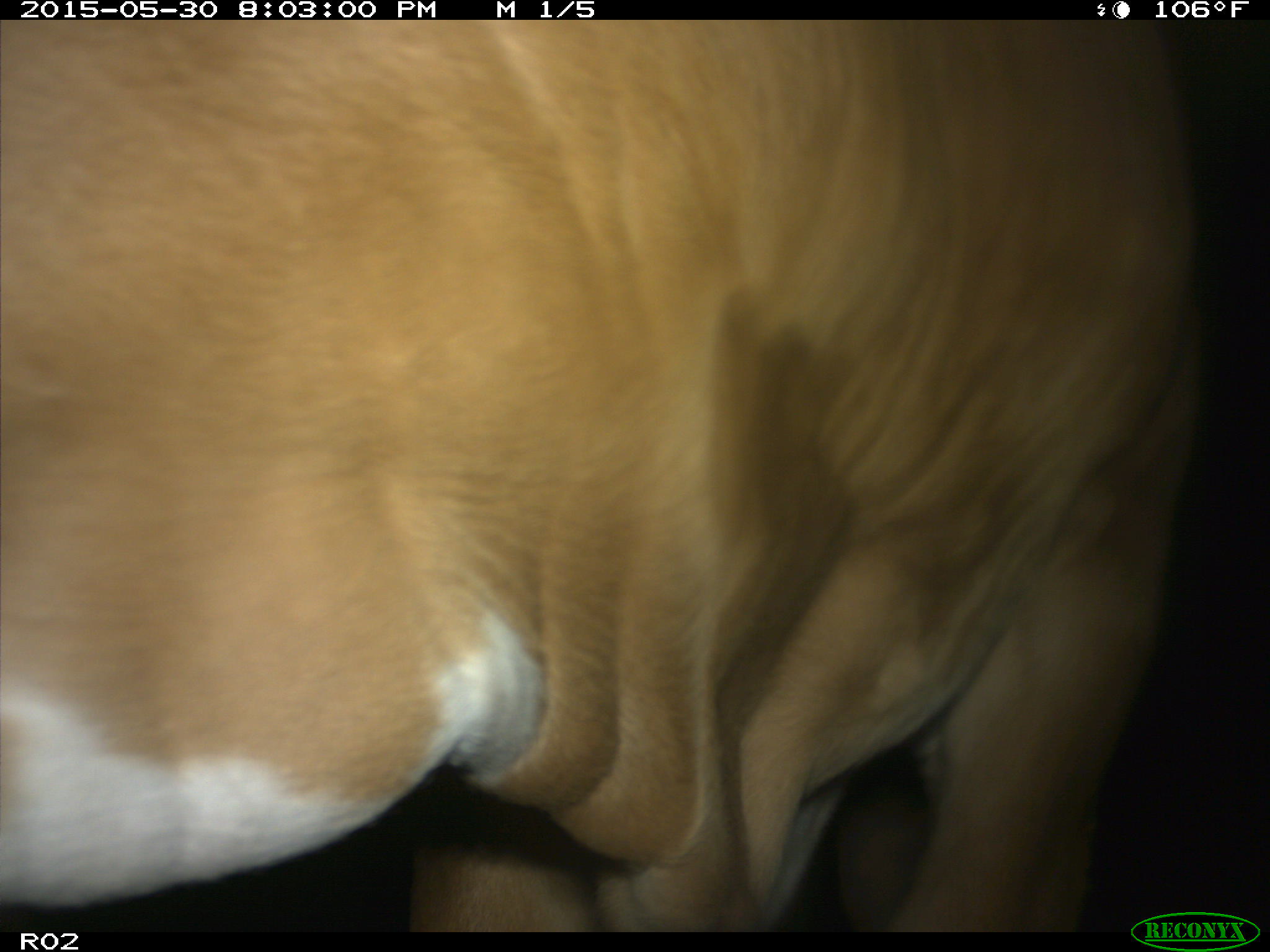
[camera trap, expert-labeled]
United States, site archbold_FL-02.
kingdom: Animalia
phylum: Chordata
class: Mammalia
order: Artiodactyla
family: Bovidae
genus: Bos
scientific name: Bos taurus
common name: domestic cow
Bos taurus (domestic cow).